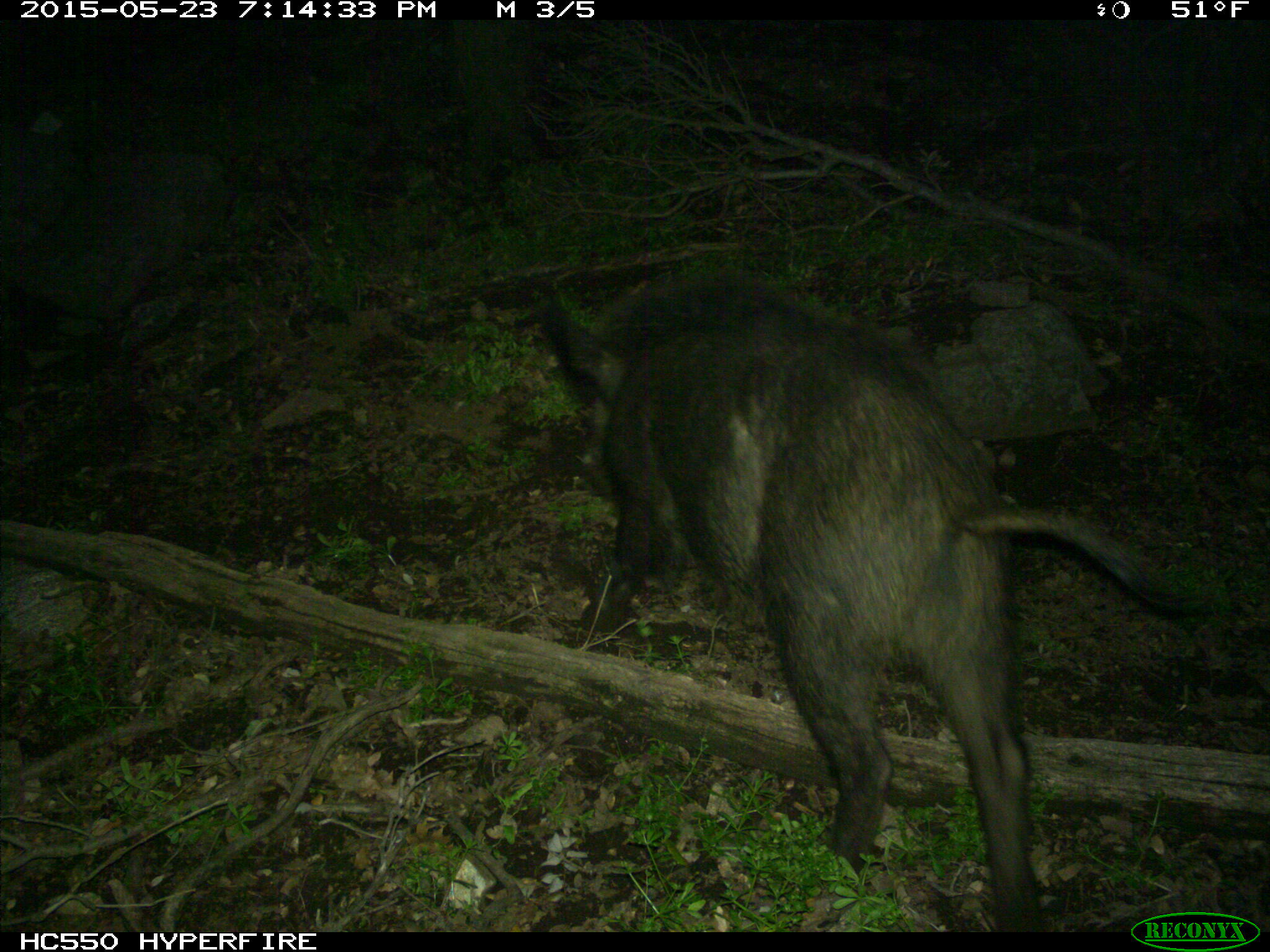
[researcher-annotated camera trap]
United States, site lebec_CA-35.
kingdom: Animalia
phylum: Chordata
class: Mammalia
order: Artiodactyla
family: Suidae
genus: Sus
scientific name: Sus scrofa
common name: wild boar